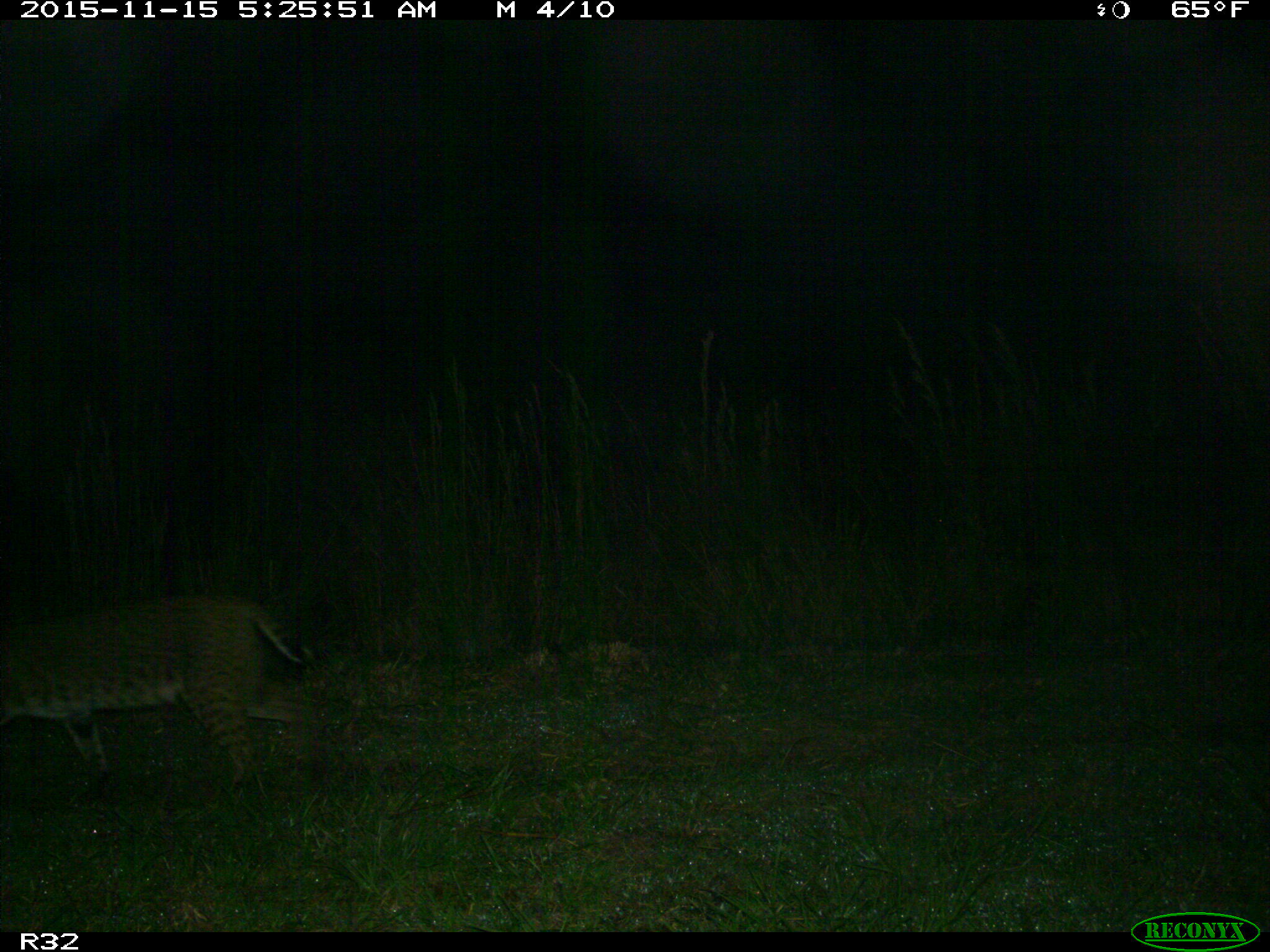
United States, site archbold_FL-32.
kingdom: Animalia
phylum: Chordata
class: Mammalia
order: Carnivora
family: Felidae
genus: Lynx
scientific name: Lynx rufus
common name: bobcat